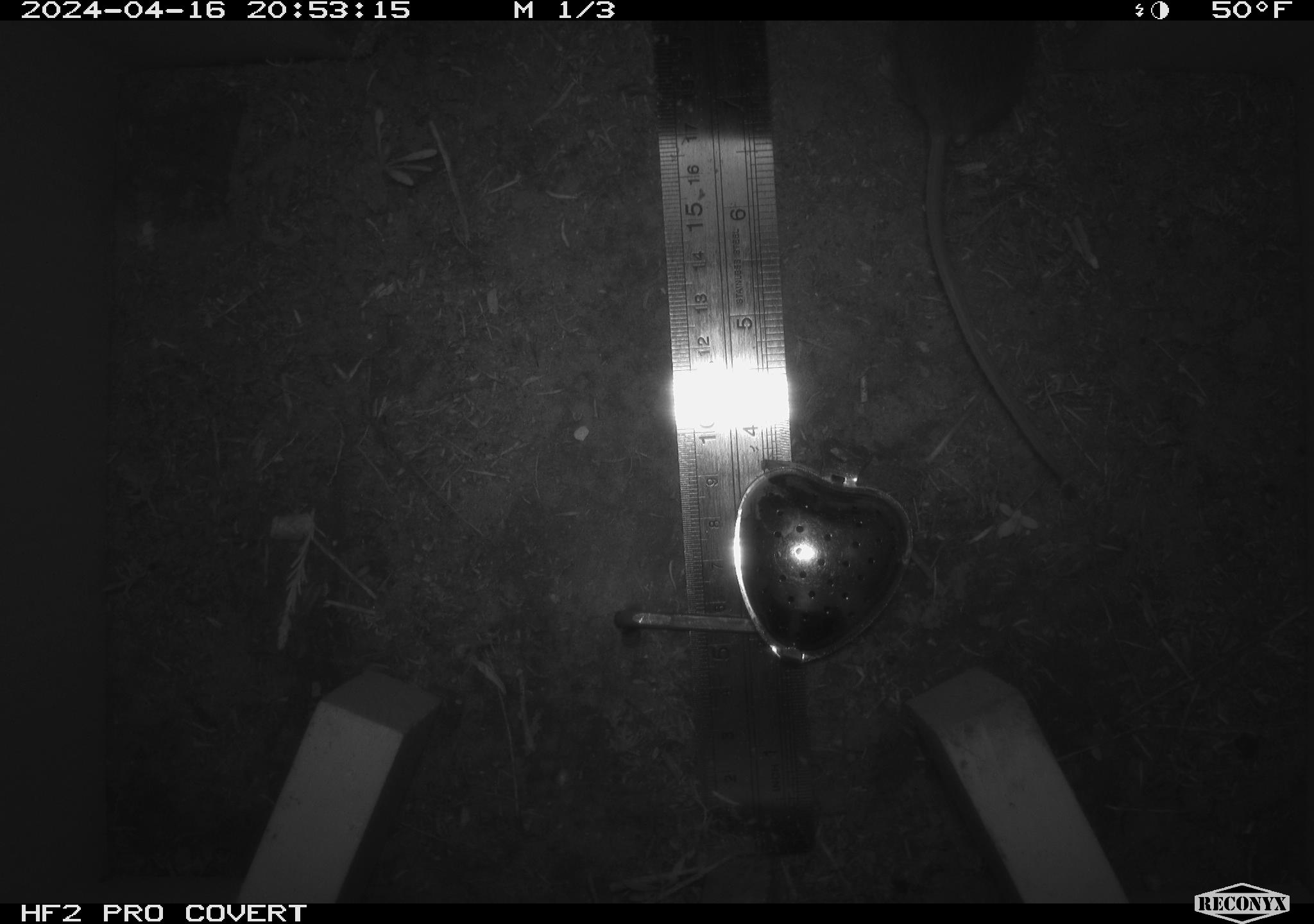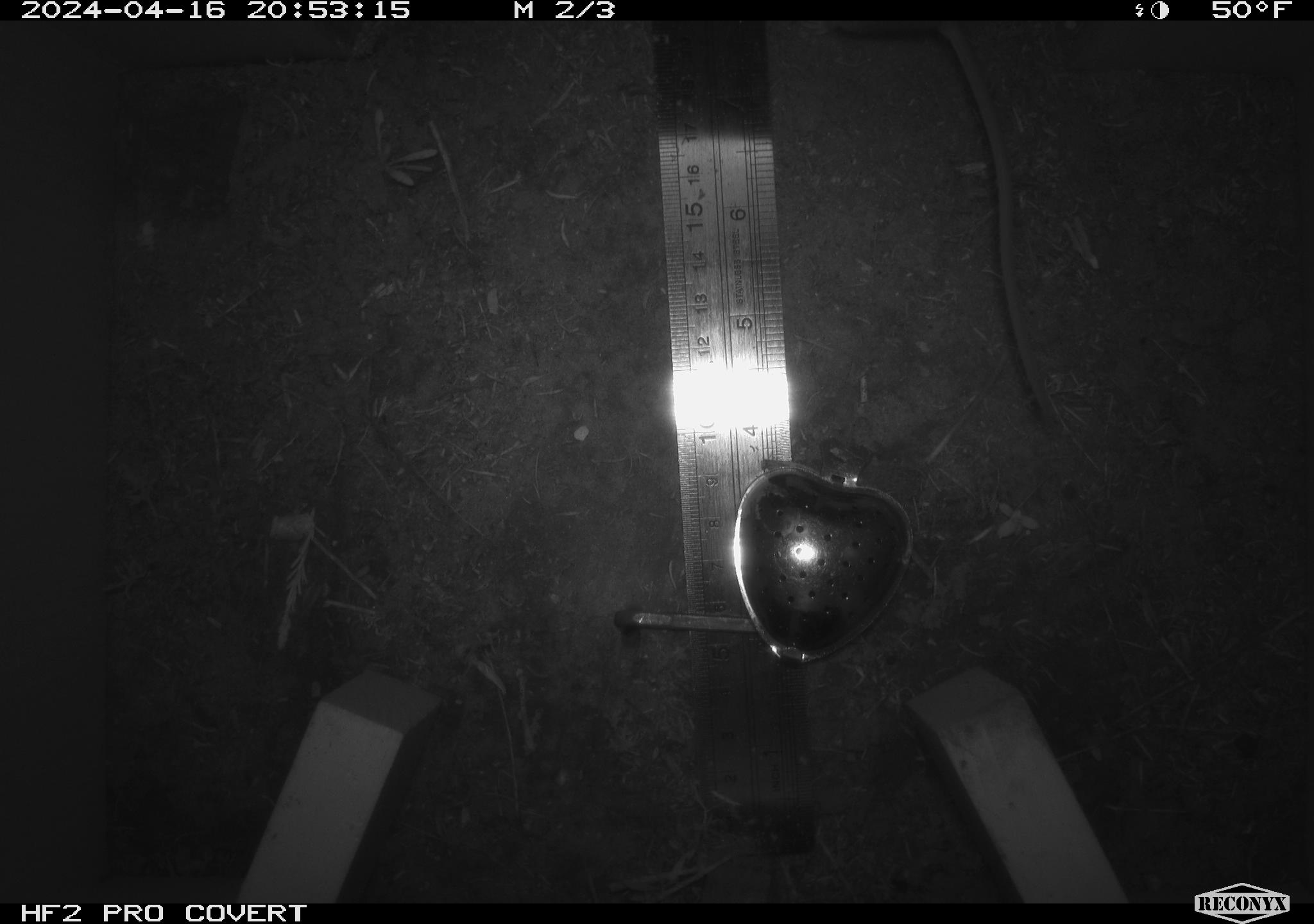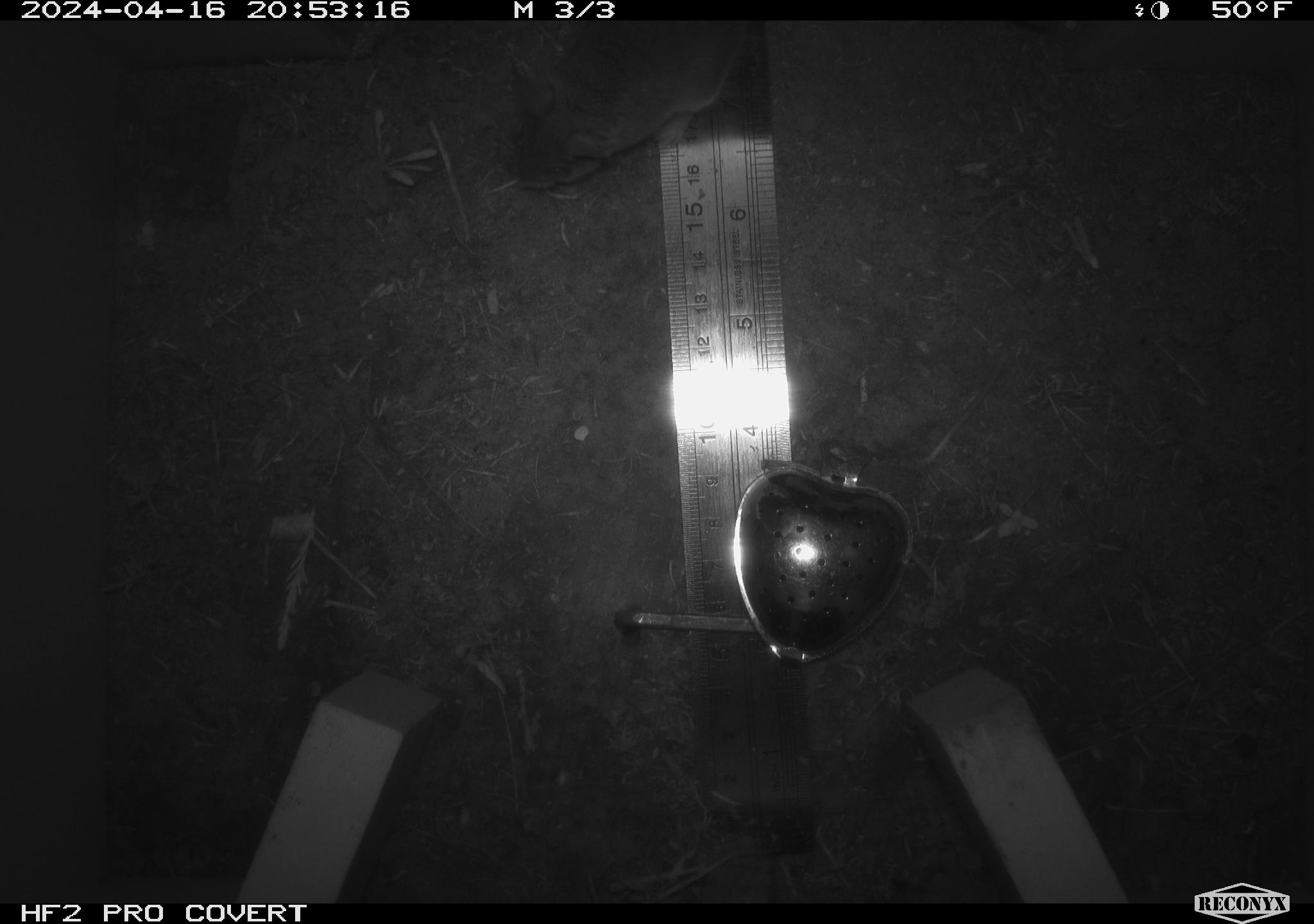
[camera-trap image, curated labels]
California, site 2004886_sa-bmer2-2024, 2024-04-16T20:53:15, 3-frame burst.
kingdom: Animalia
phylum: Chordata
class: Mammalia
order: Rodentia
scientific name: Rodentia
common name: mouse species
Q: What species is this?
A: Mouse species (Rodentia).